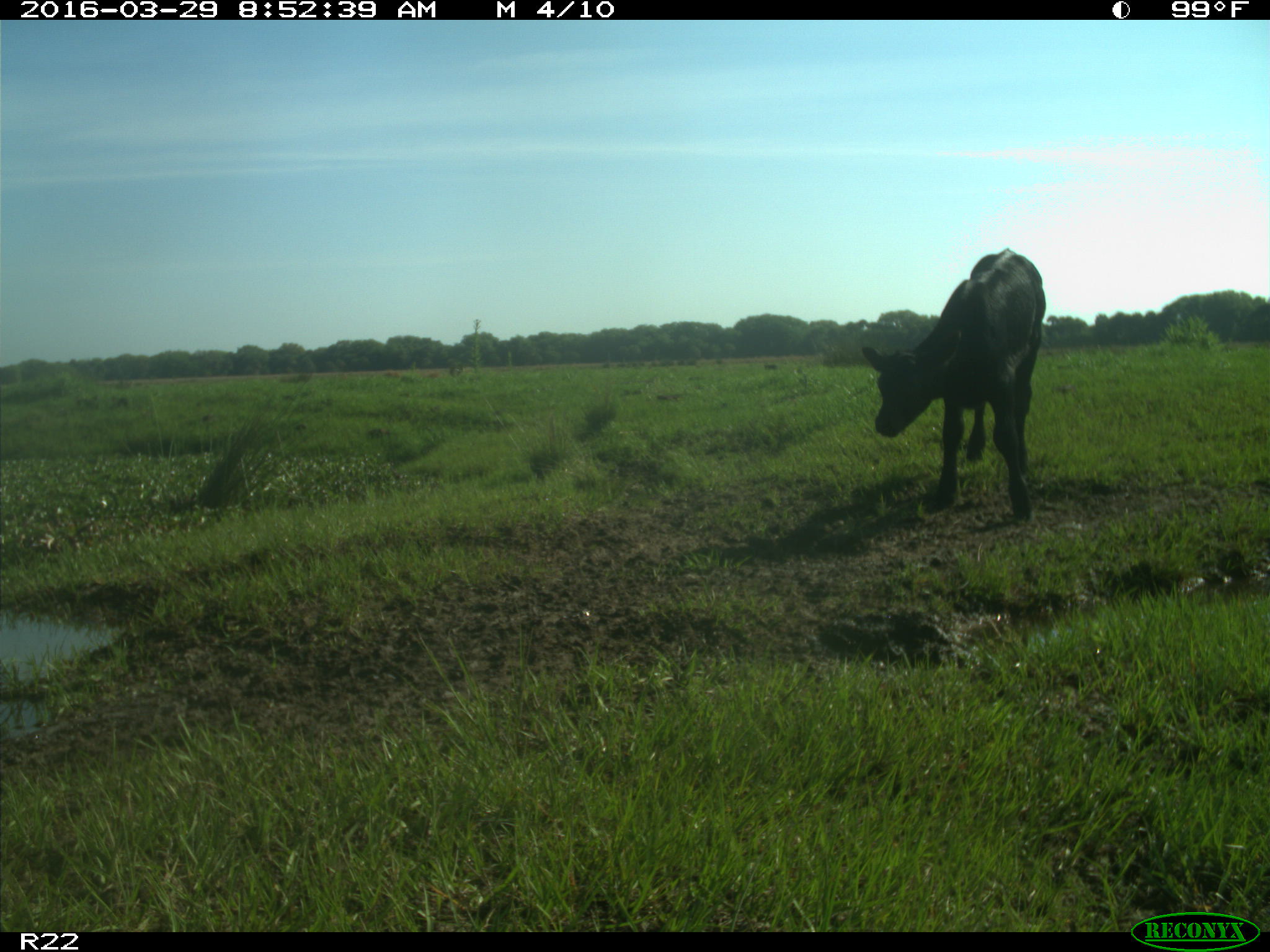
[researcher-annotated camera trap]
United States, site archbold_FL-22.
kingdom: Animalia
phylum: Chordata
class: Mammalia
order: Artiodactyla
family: Bovidae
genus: Bos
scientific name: Bos taurus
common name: domestic cow